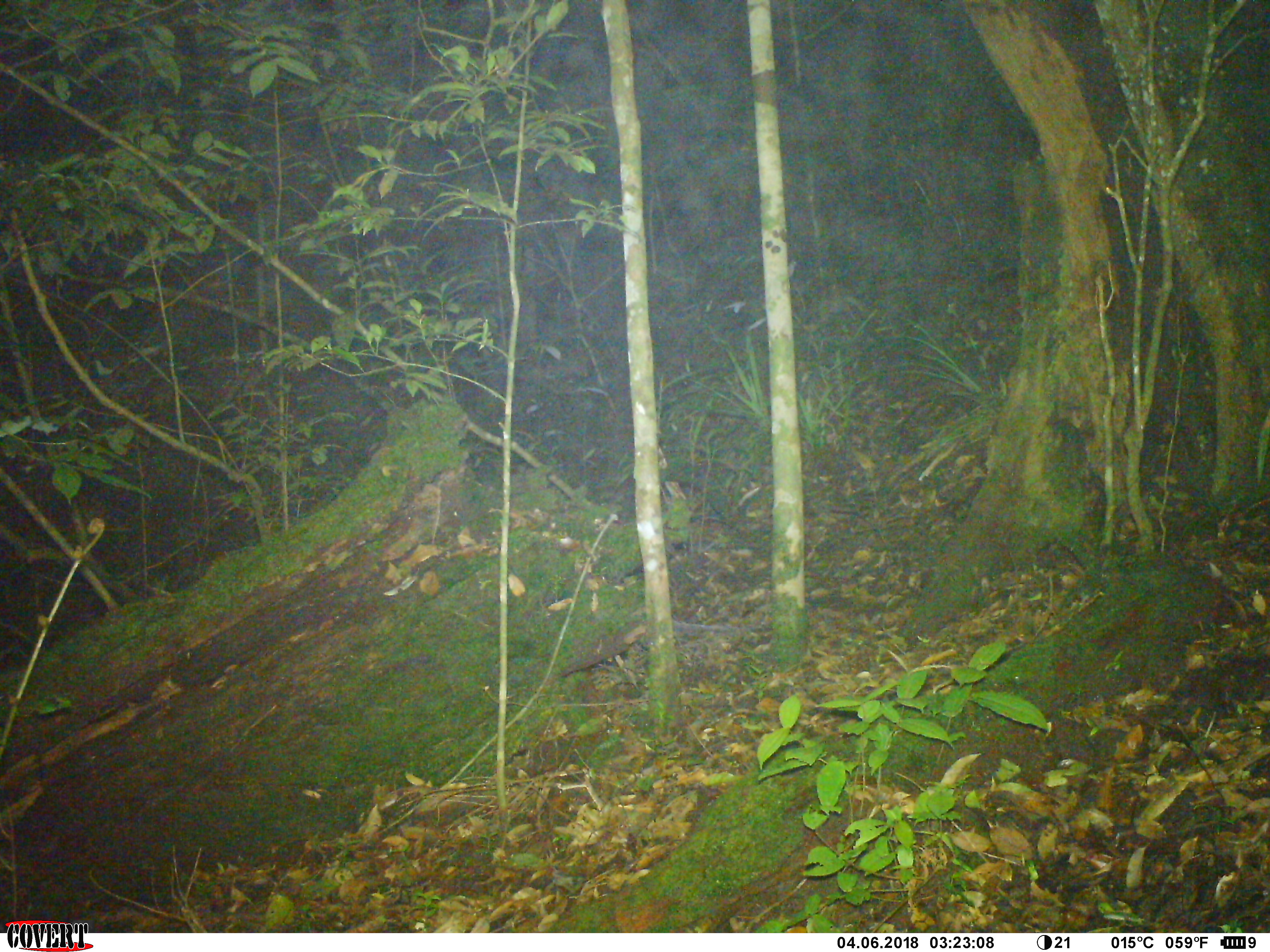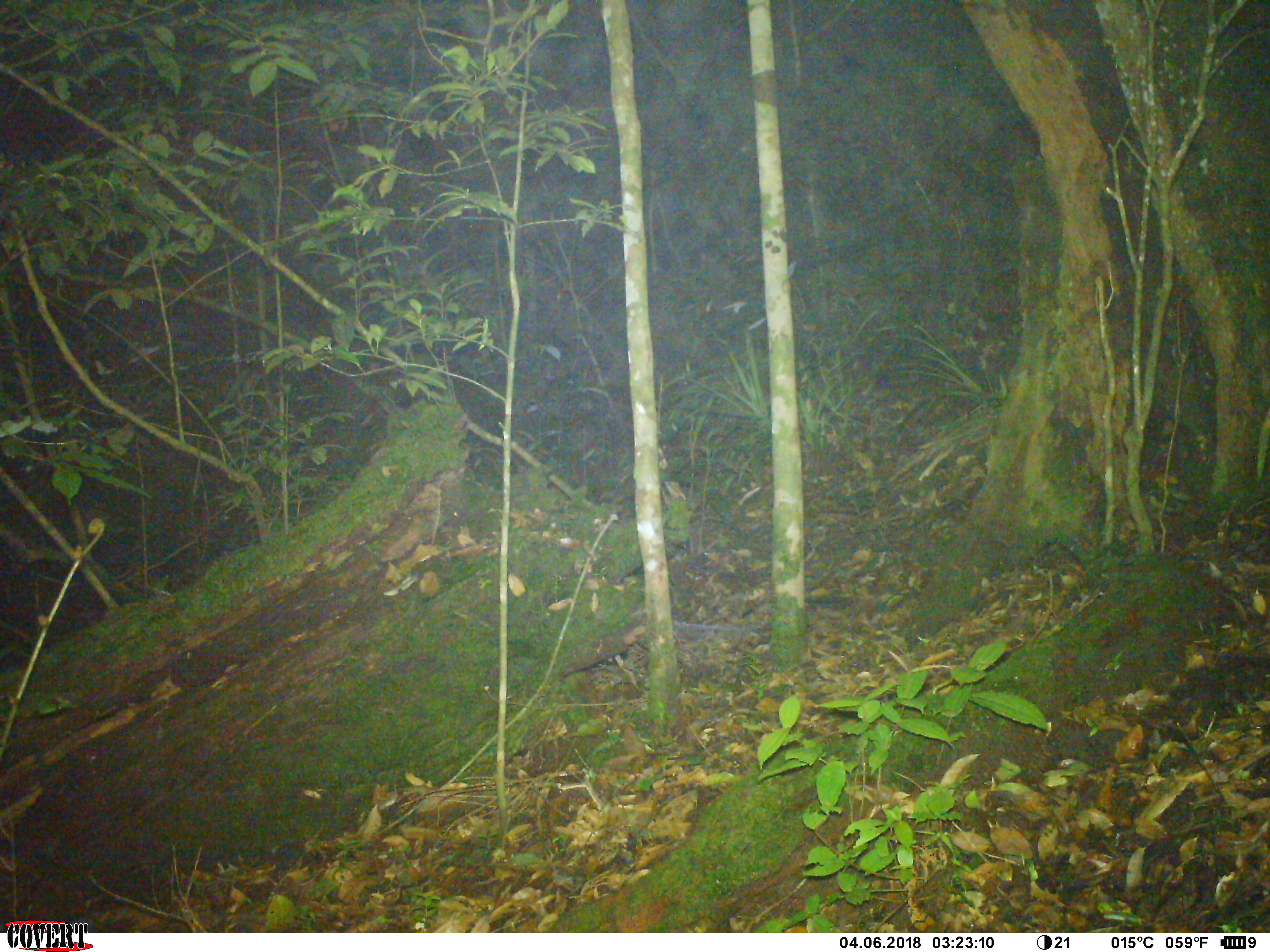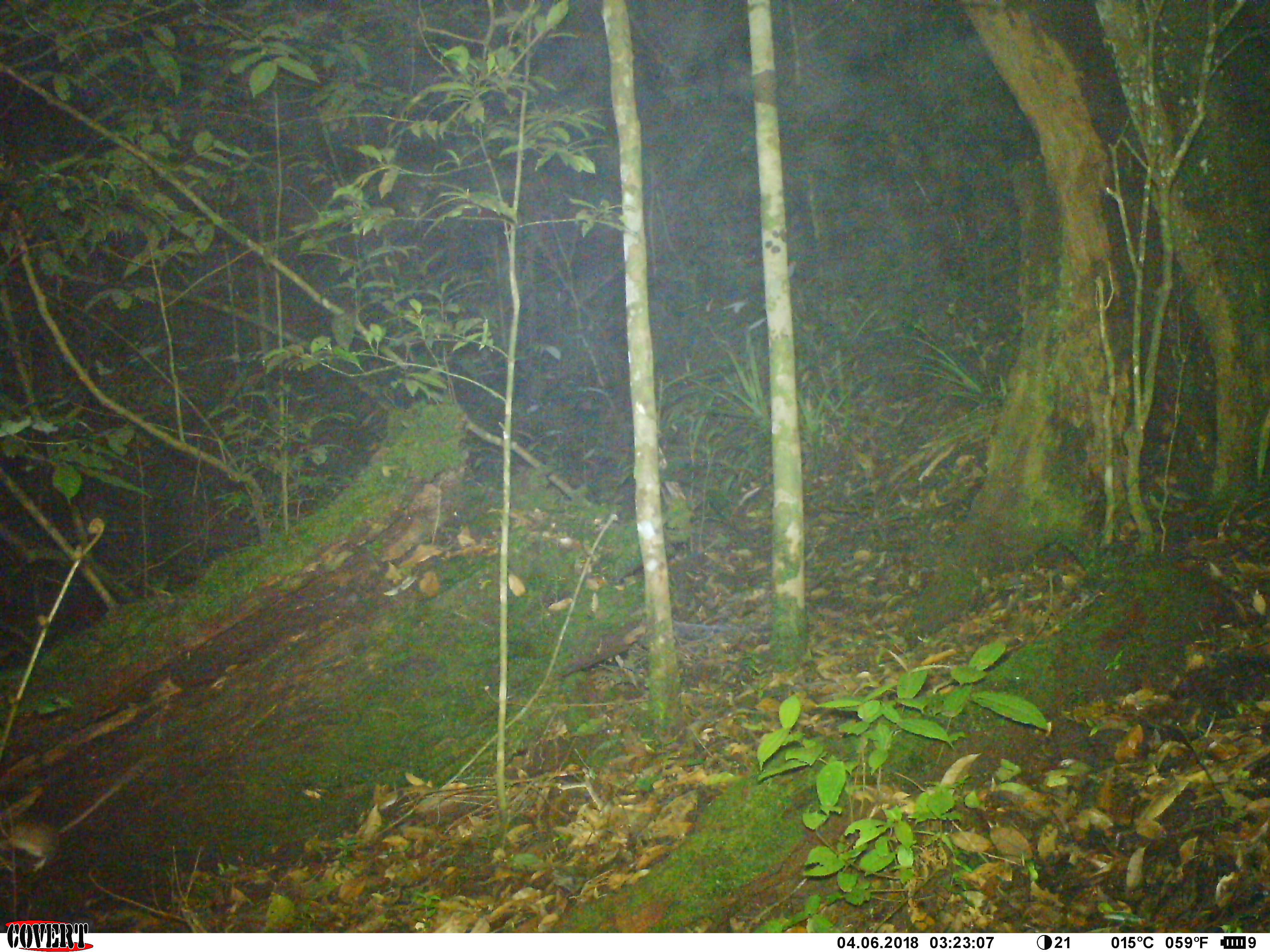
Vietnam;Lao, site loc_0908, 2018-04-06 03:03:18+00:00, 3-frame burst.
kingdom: Animalia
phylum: Chordata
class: Mammalia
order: Rodentia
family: Muridae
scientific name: Muridae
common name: old-world mice and rats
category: unidentified murid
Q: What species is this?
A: Unidentified murid (old-world mice and rats) (Muridae).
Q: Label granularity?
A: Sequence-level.